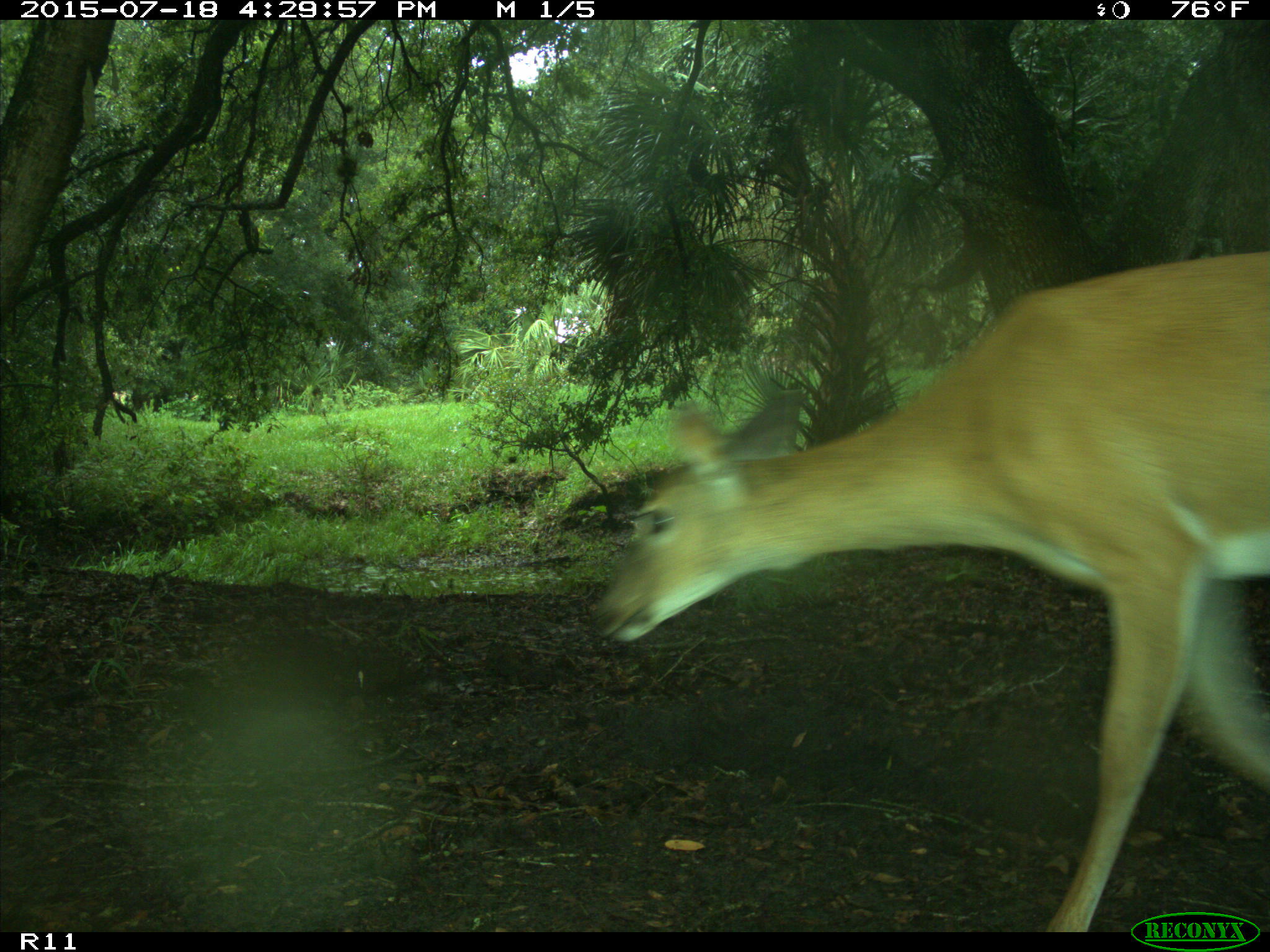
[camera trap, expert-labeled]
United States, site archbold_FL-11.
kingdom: Animalia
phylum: Chordata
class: Mammalia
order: Artiodactyla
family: Cervidae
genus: Odocoileus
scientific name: Odocoileus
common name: deer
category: unidentified deer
Unidentified deer (deer) (Odocoileus).